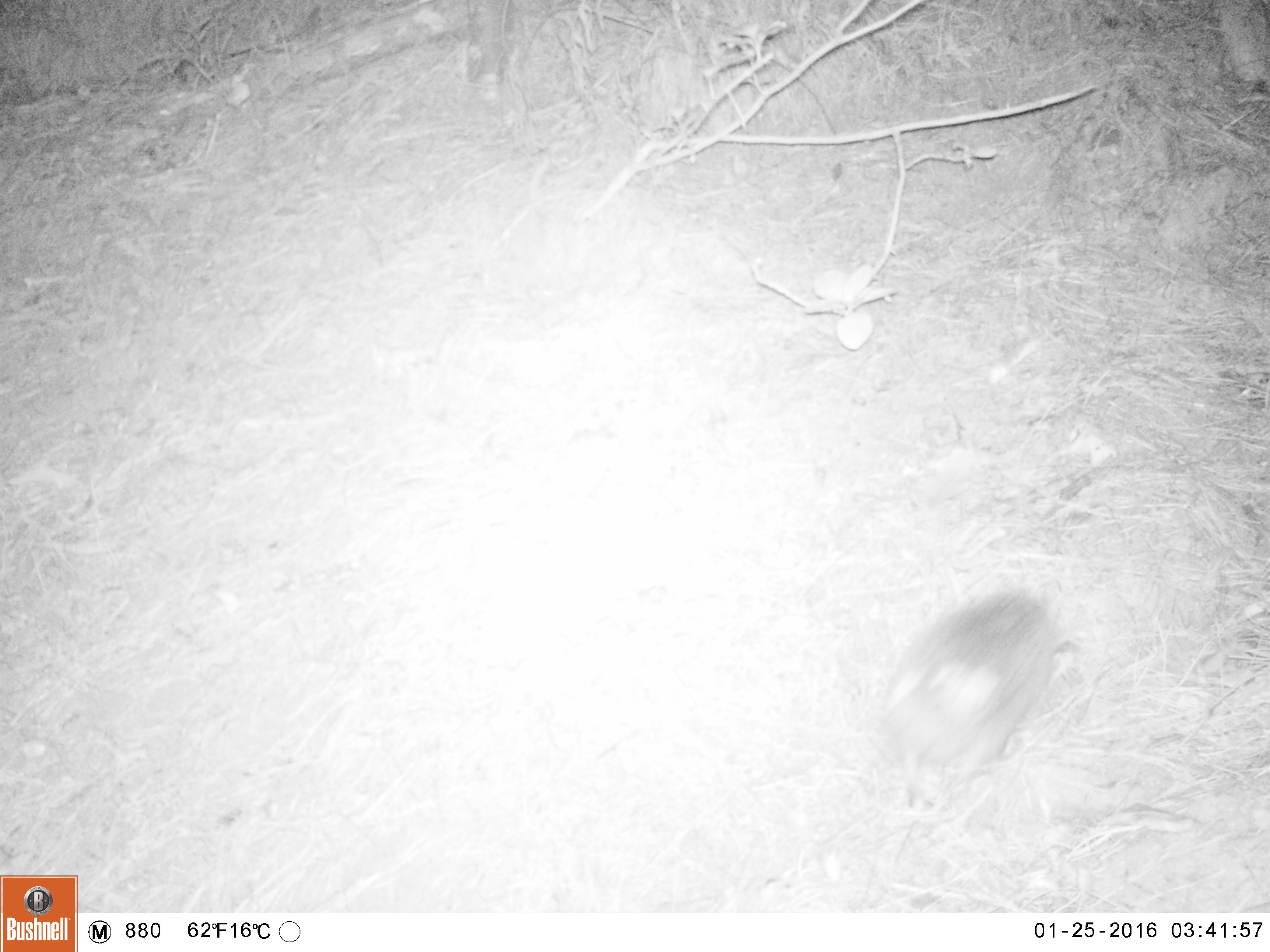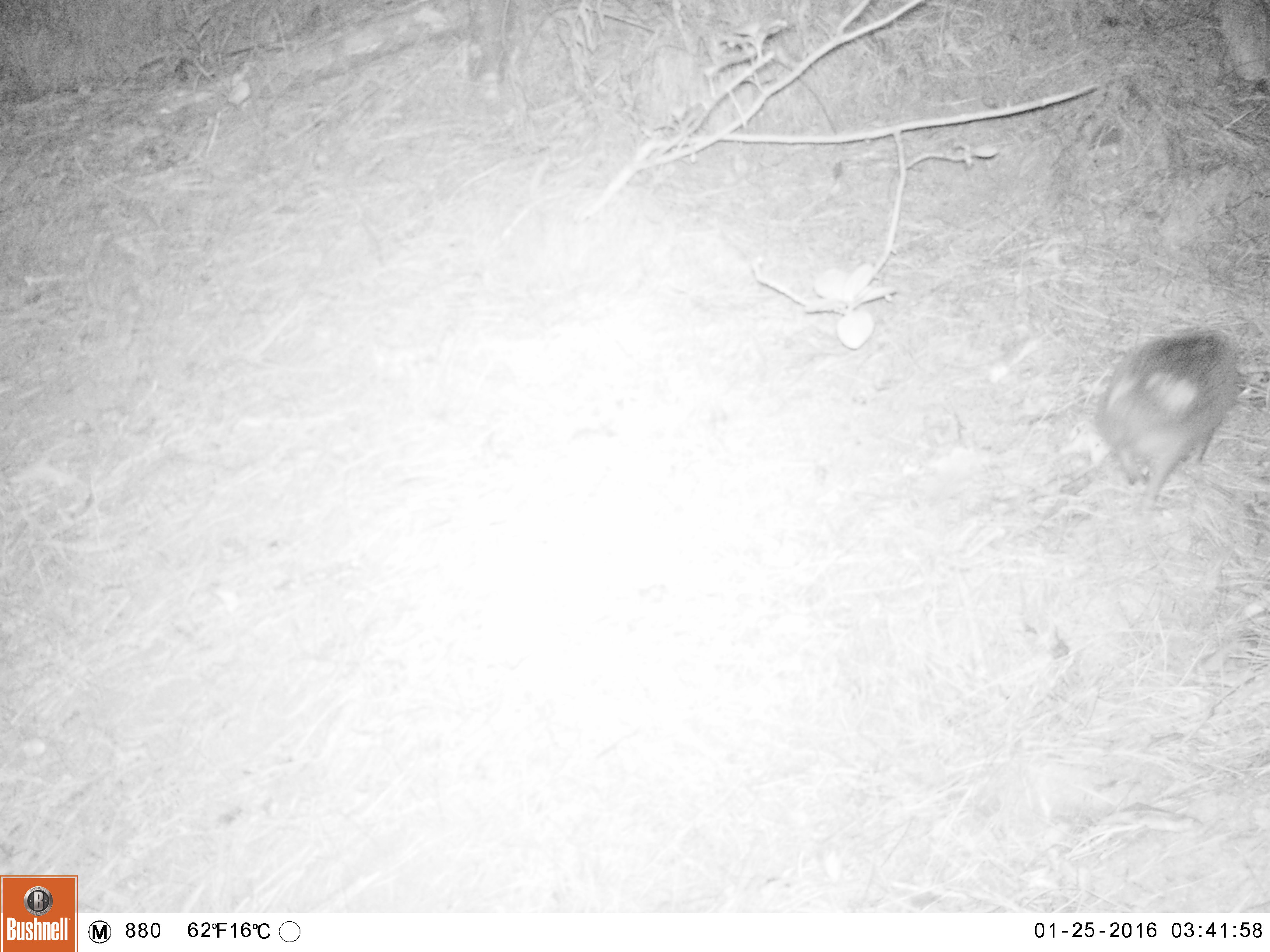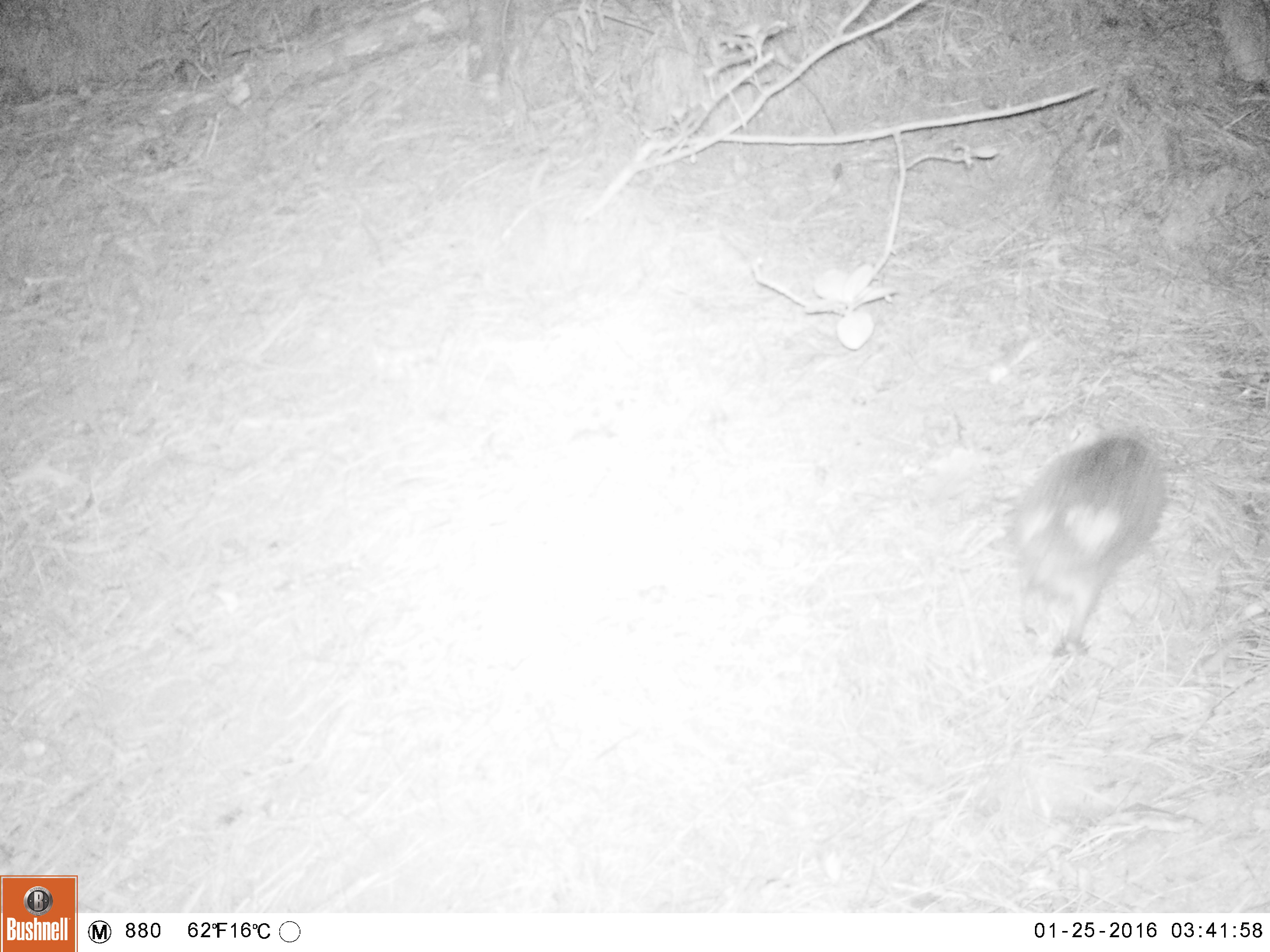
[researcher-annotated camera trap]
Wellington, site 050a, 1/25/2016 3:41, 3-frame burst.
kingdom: Animalia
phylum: Chordata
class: Mammalia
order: Eulipotyphla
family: Erinaceidae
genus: Erinaceus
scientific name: Erinaceus europaeus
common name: hedgehog